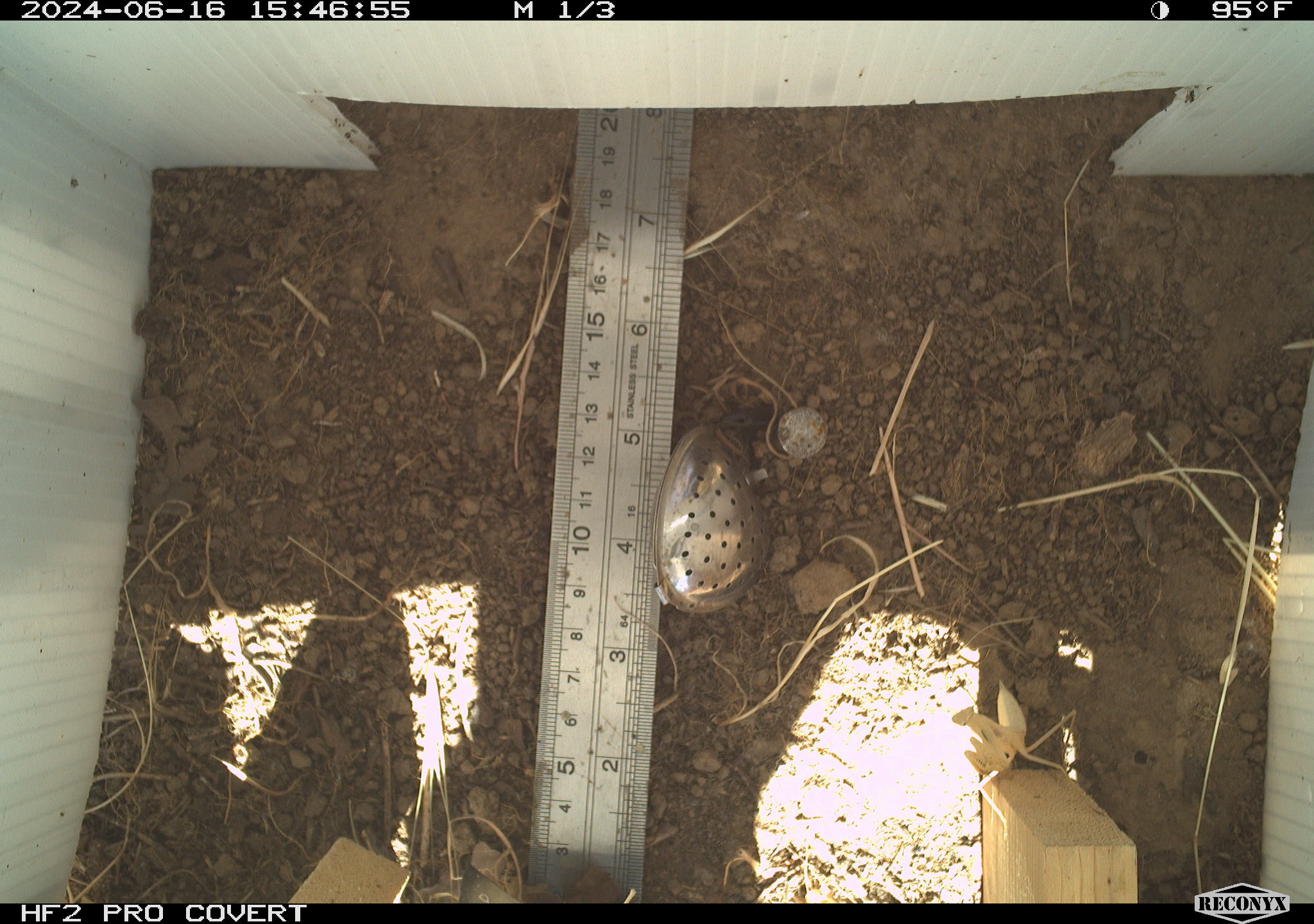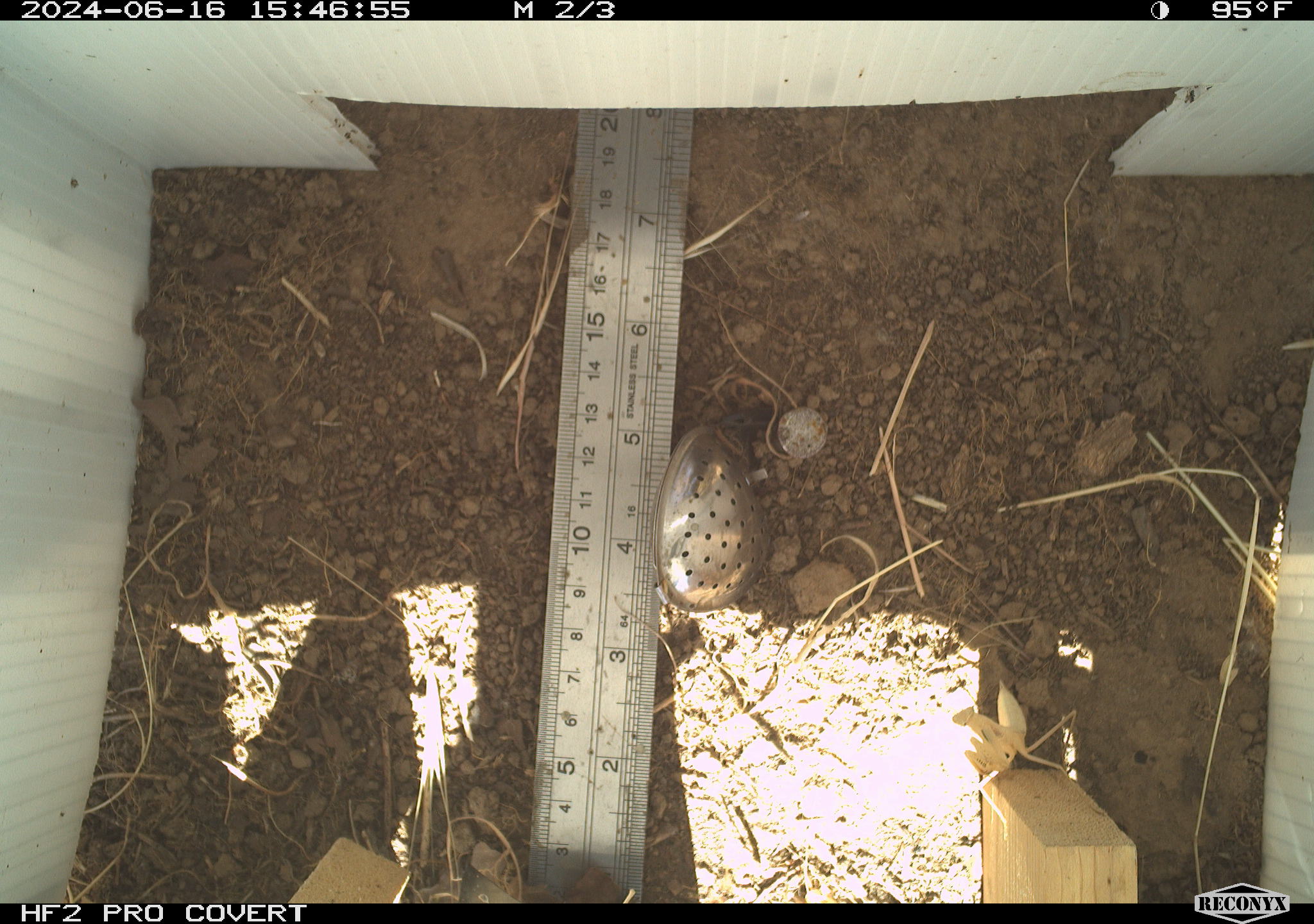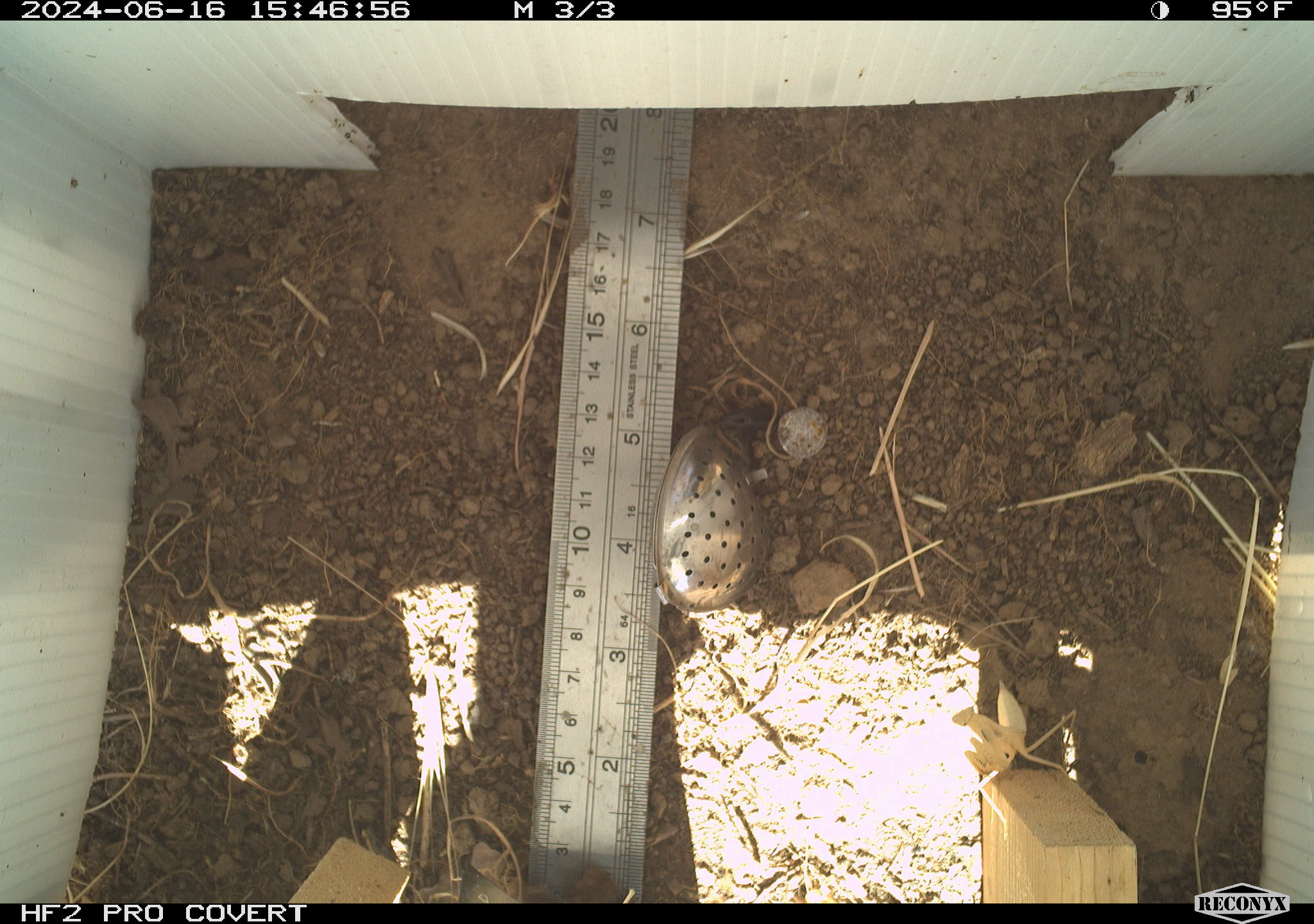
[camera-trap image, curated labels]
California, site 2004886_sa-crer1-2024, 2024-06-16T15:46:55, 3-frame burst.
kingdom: Animalia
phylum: Arthropoda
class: Insecta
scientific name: Insecta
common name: insect